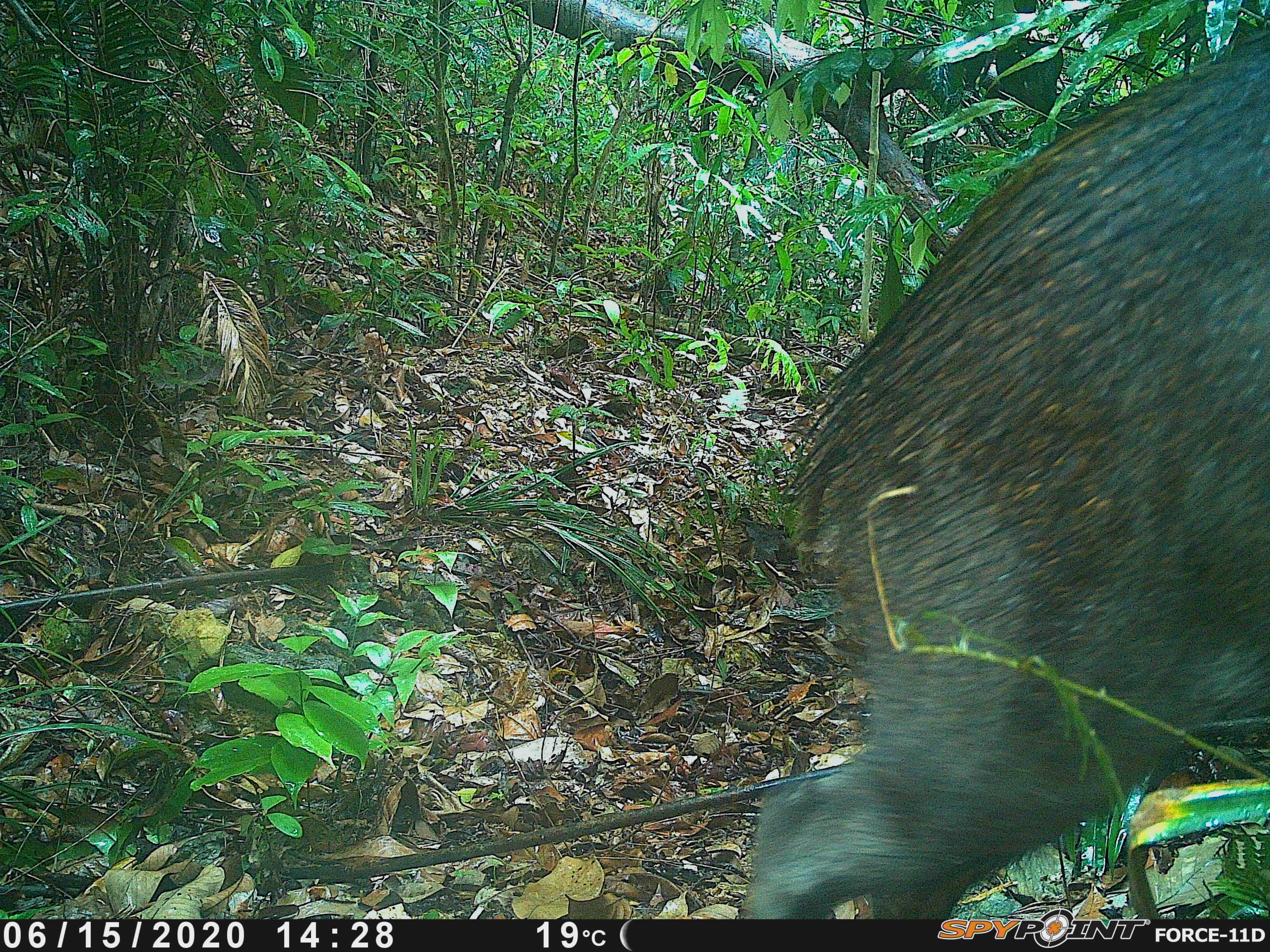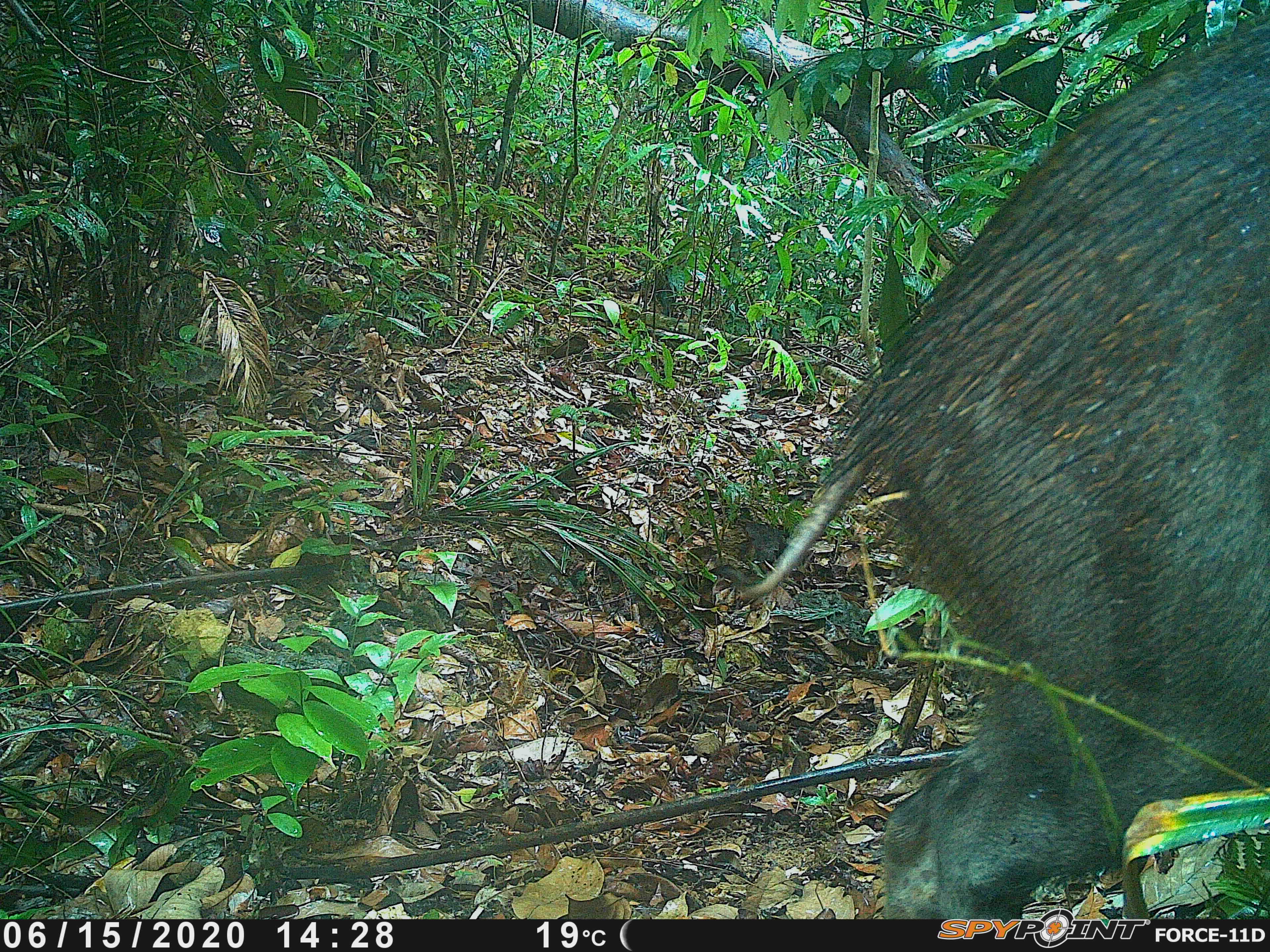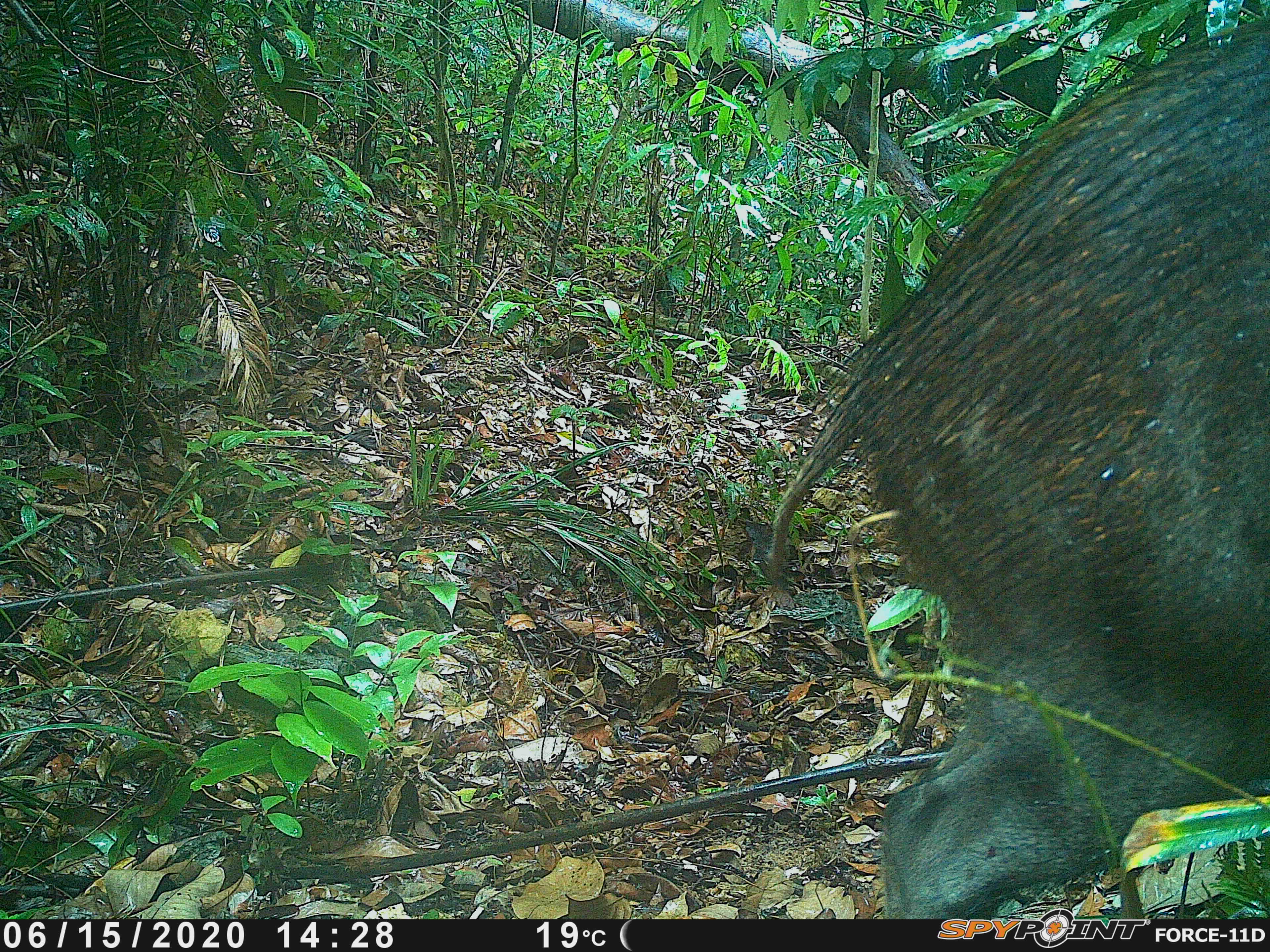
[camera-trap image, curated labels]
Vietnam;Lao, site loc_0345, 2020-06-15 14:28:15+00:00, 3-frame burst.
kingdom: Animalia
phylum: Chordata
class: Mammalia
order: Artiodactyla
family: Suidae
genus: Sus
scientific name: Sus scrofa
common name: eurasian wild pig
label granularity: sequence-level